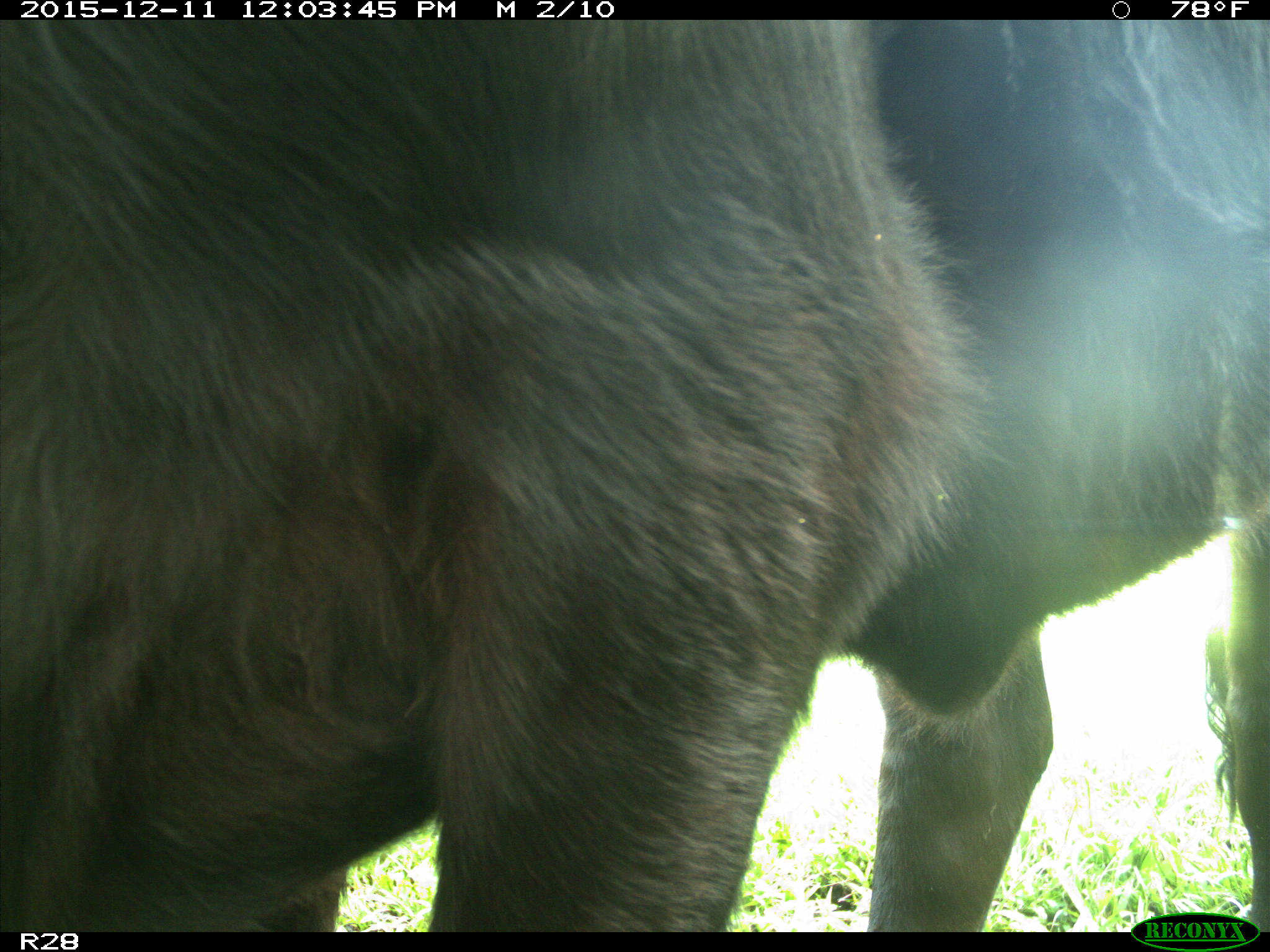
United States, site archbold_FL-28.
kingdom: Animalia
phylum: Chordata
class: Mammalia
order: Artiodactyla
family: Bovidae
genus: Bos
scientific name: Bos taurus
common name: domestic cow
Bos taurus (domestic cow).